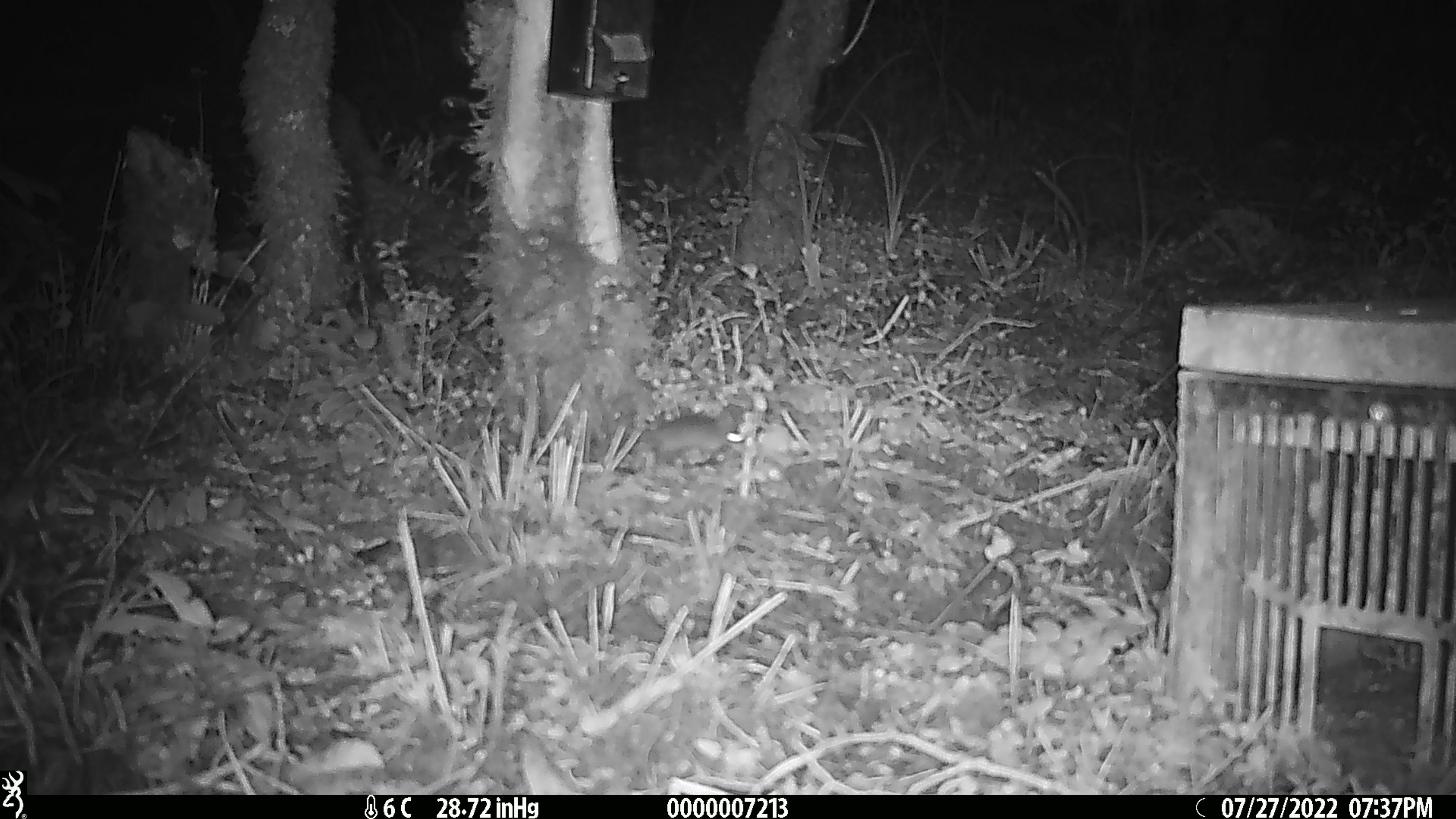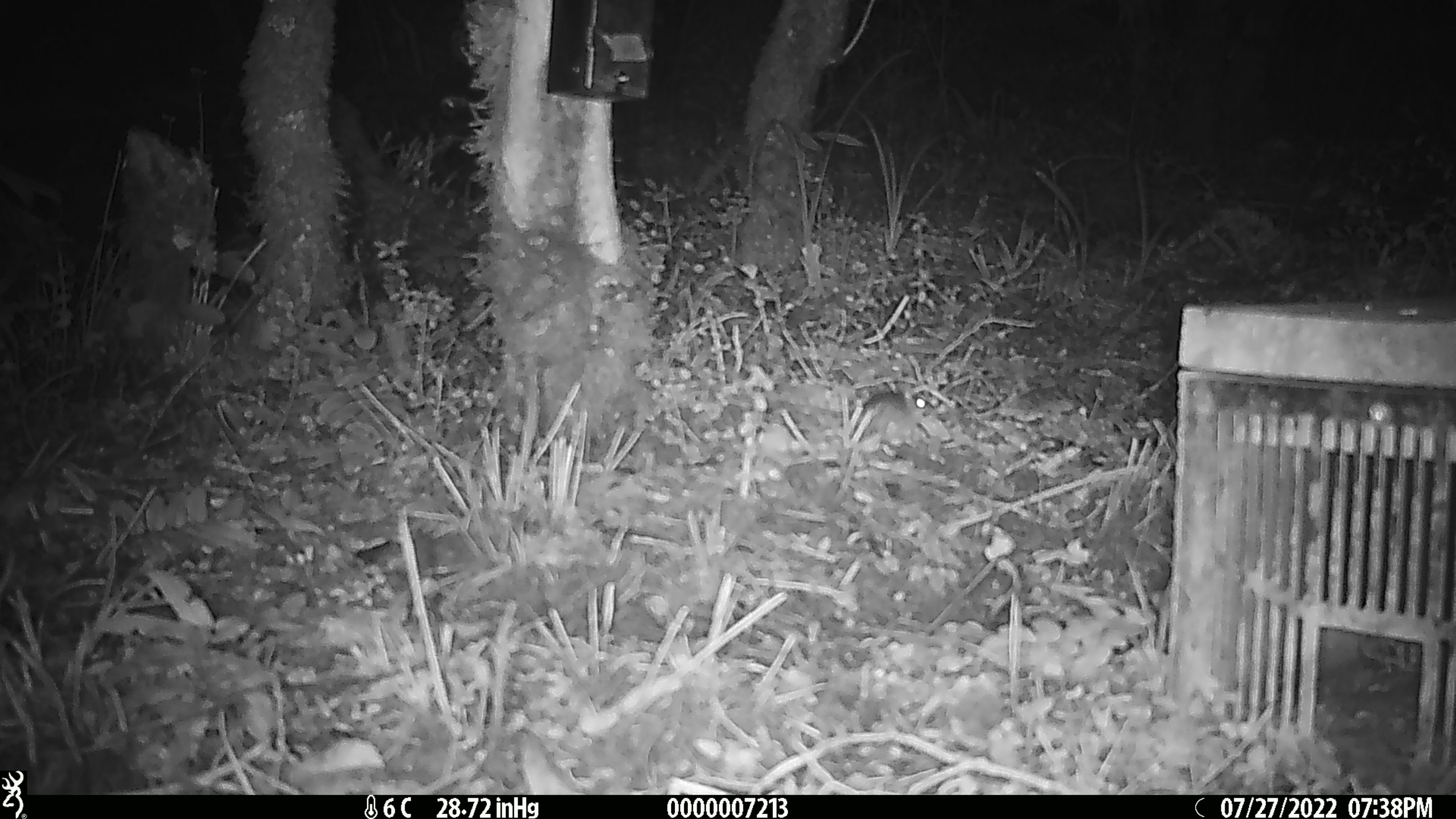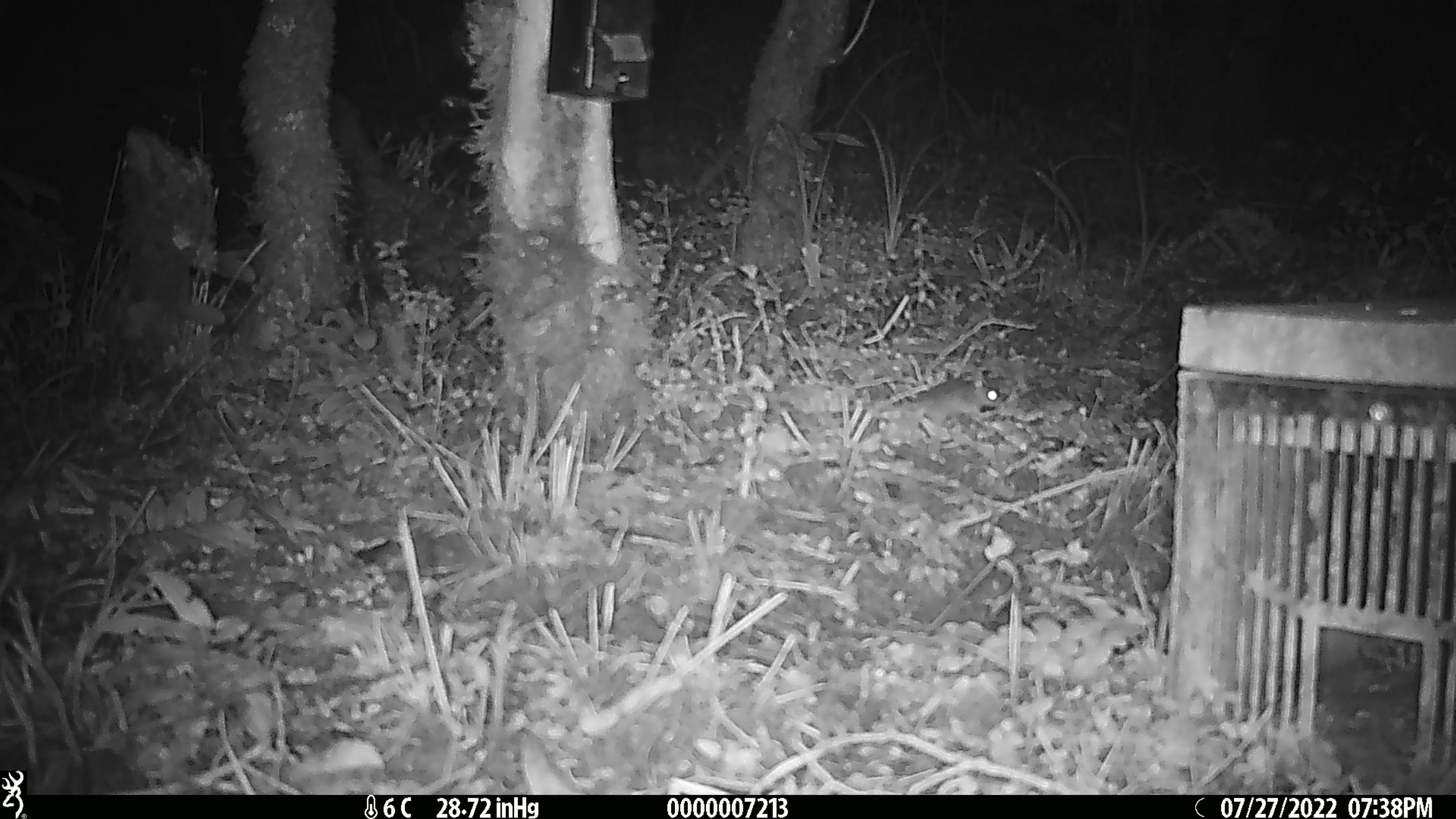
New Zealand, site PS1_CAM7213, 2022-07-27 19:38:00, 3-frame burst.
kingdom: Animalia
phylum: Chordata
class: Mammalia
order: Rodentia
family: Muridae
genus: Mus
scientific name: Mus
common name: mouse